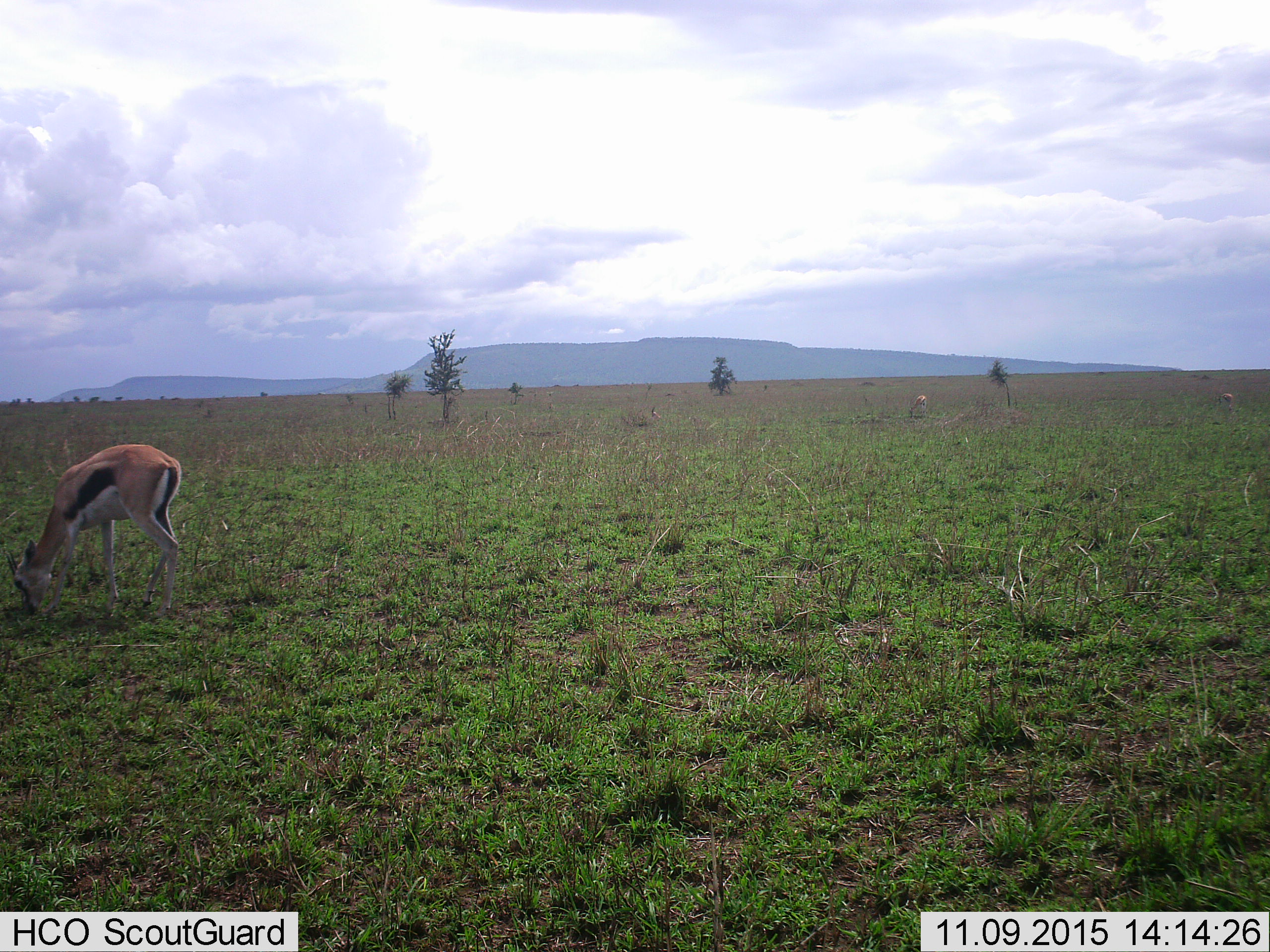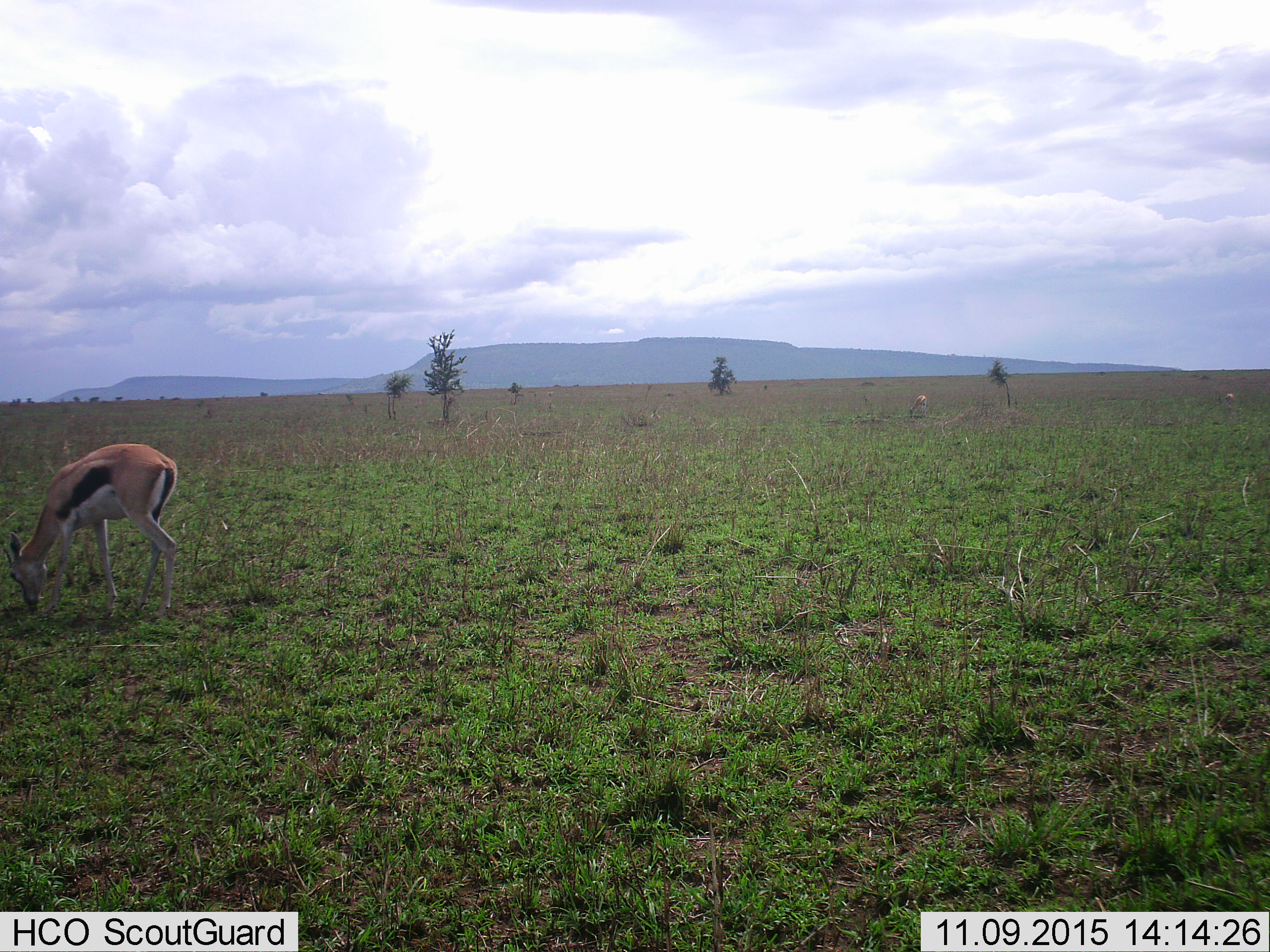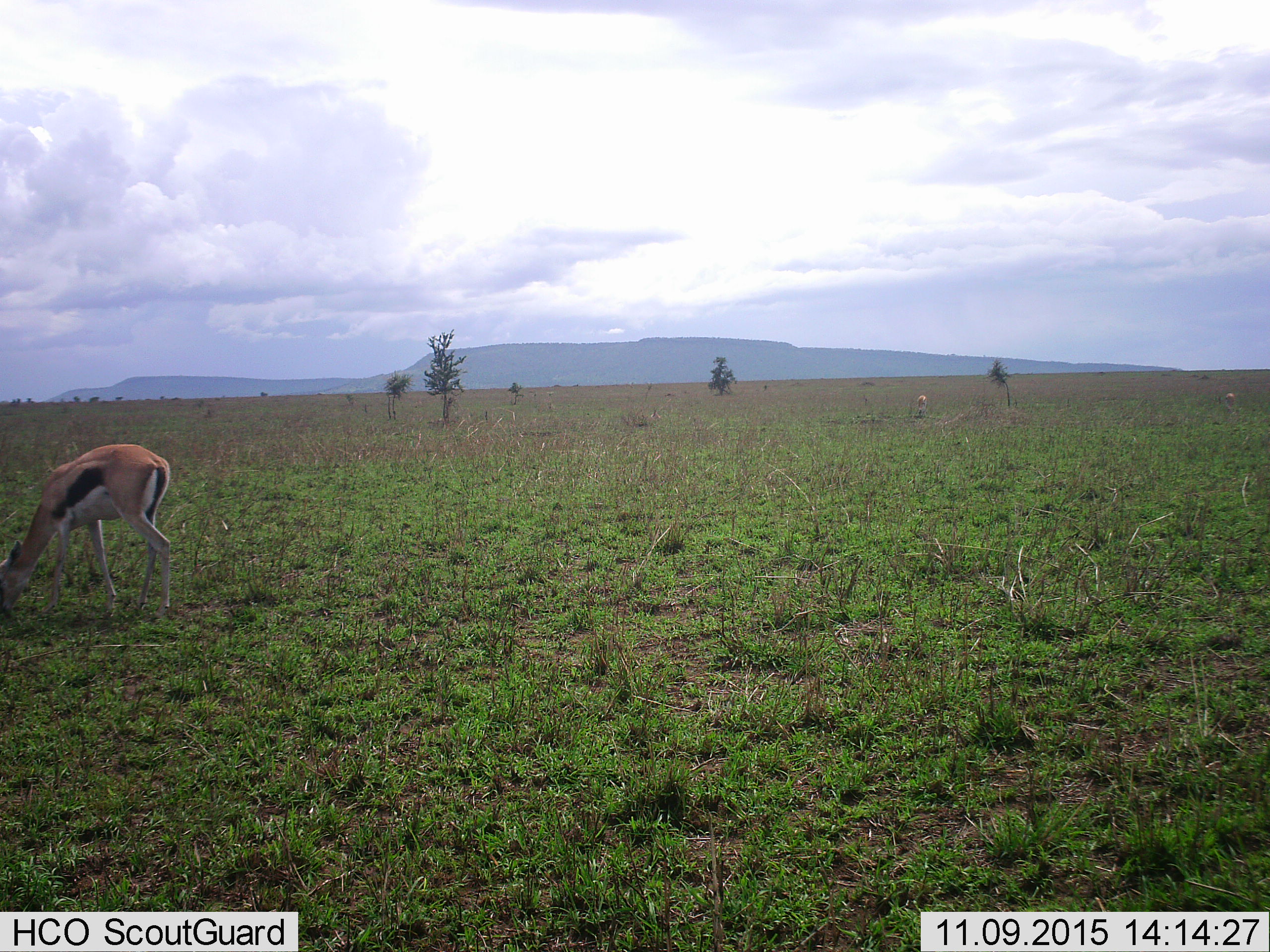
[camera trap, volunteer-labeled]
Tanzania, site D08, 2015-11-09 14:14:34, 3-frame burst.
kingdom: Animalia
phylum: Chordata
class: Mammalia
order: Artiodactyla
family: Bovidae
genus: Eudorcas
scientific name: Eudorcas thomsonii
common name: thomson's gazelle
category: gazellethomsons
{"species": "gazellethomsons (thomson's gazelle) (Eudorcas thomsonii)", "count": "3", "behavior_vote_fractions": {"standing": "25%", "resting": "19%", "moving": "6%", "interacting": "0%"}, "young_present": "6%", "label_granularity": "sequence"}